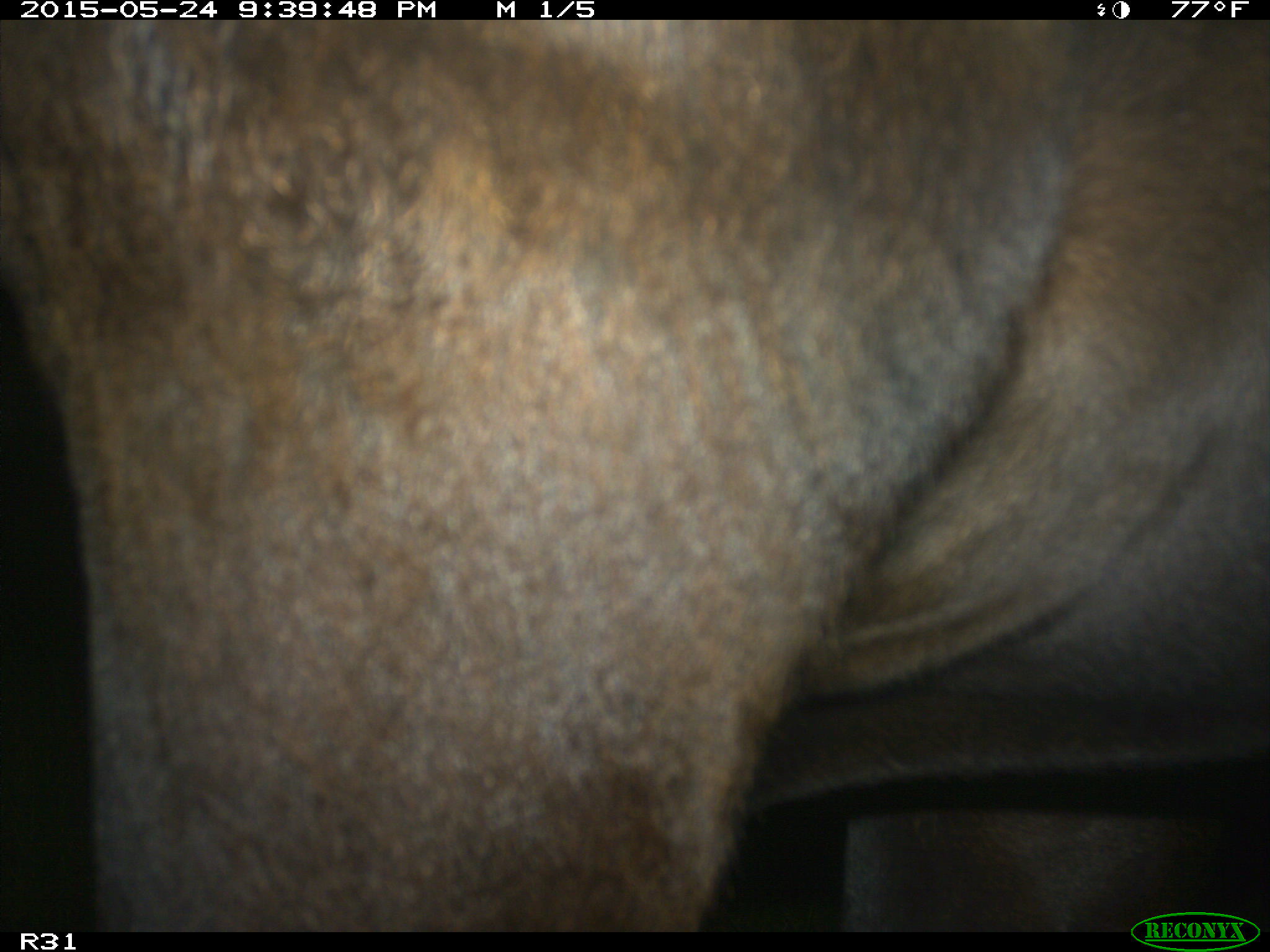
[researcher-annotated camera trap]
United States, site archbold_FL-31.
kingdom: Animalia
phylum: Chordata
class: Mammalia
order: Artiodactyla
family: Bovidae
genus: Bos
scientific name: Bos taurus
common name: domestic cow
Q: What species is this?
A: Bos taurus (domestic cow).